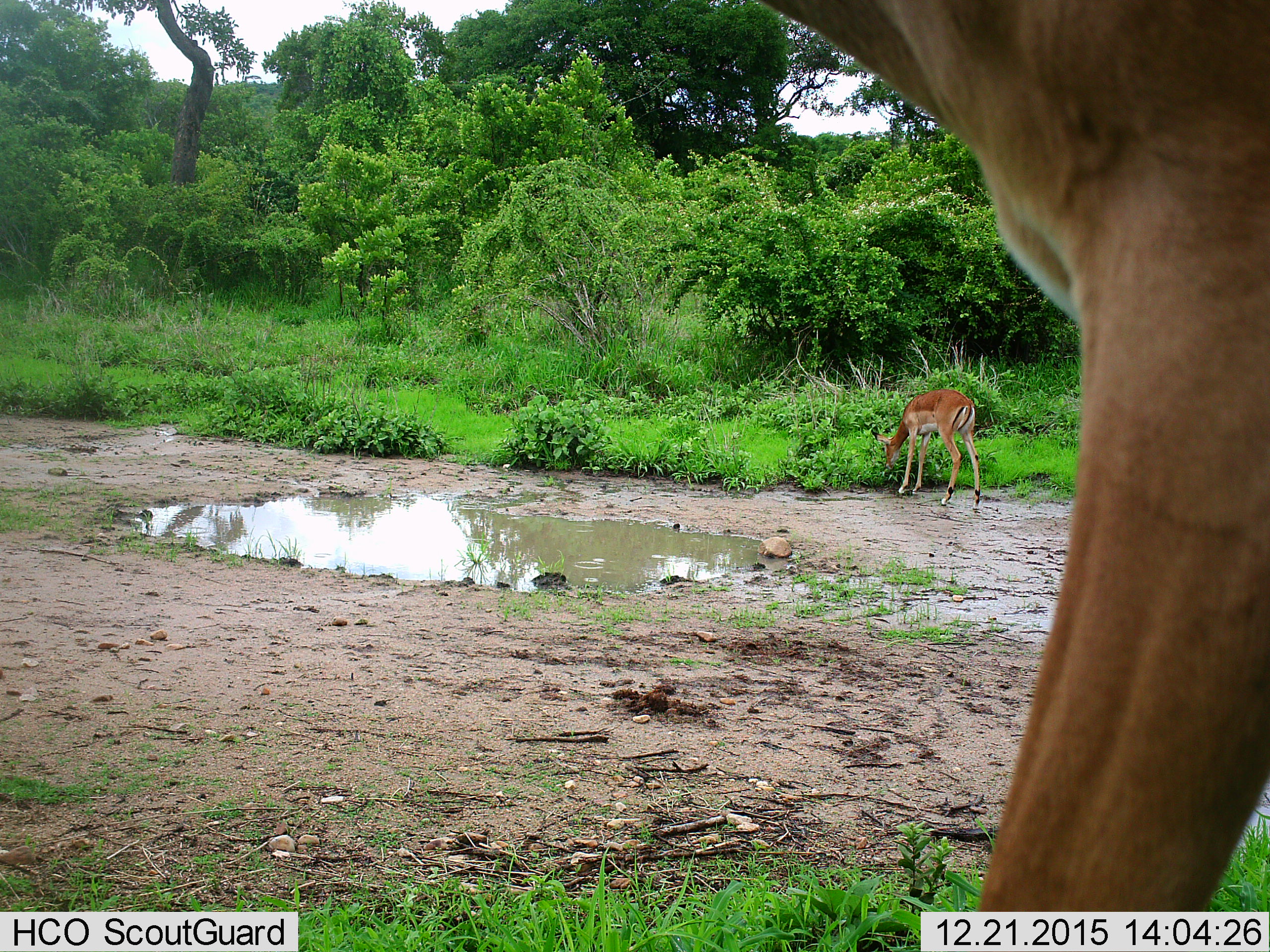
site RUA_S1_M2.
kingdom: Animalia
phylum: Chordata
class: Mammalia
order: Artiodactyla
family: Bovidae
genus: Aepyceros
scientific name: Aepyceros melampus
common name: impala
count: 2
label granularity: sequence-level